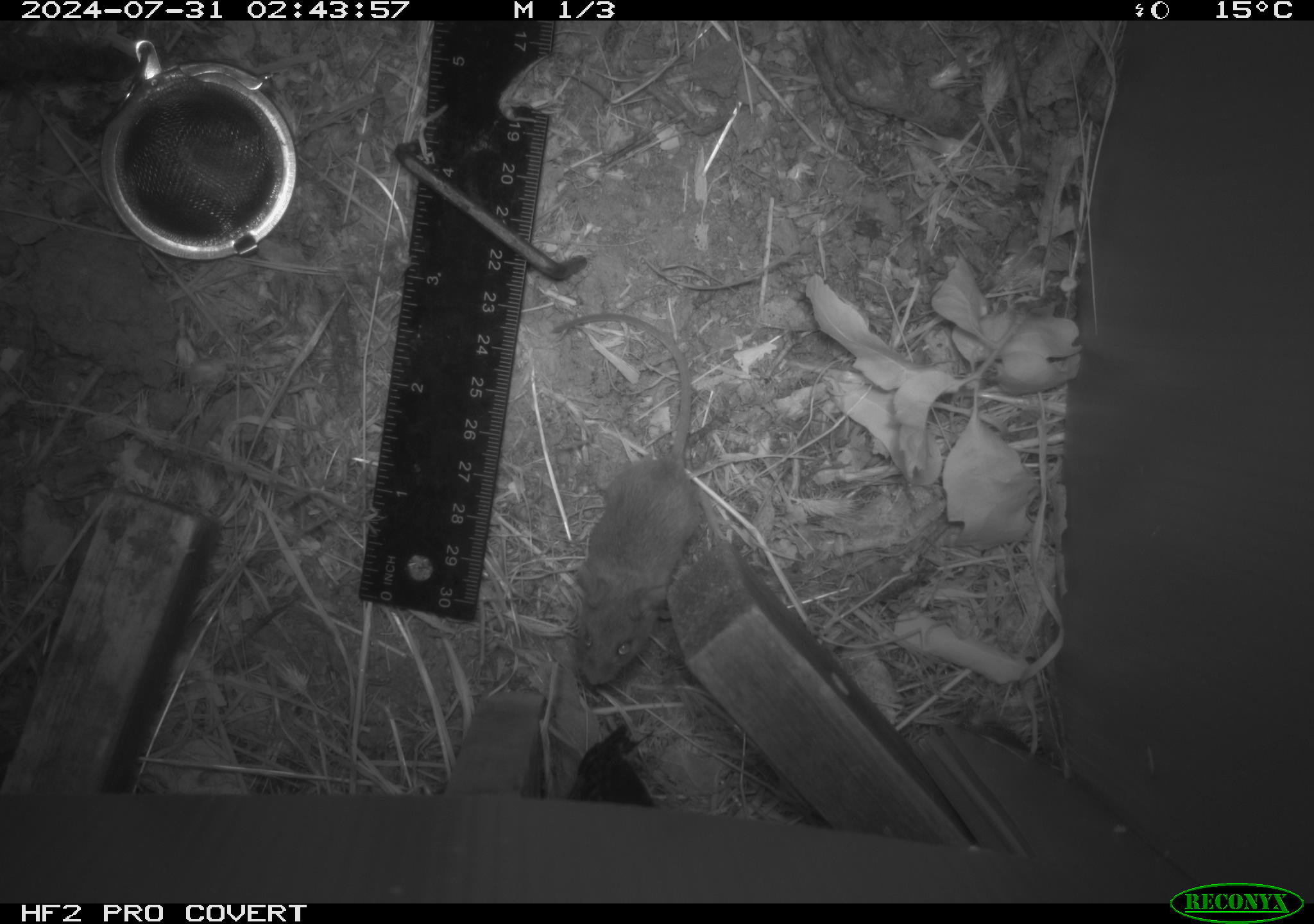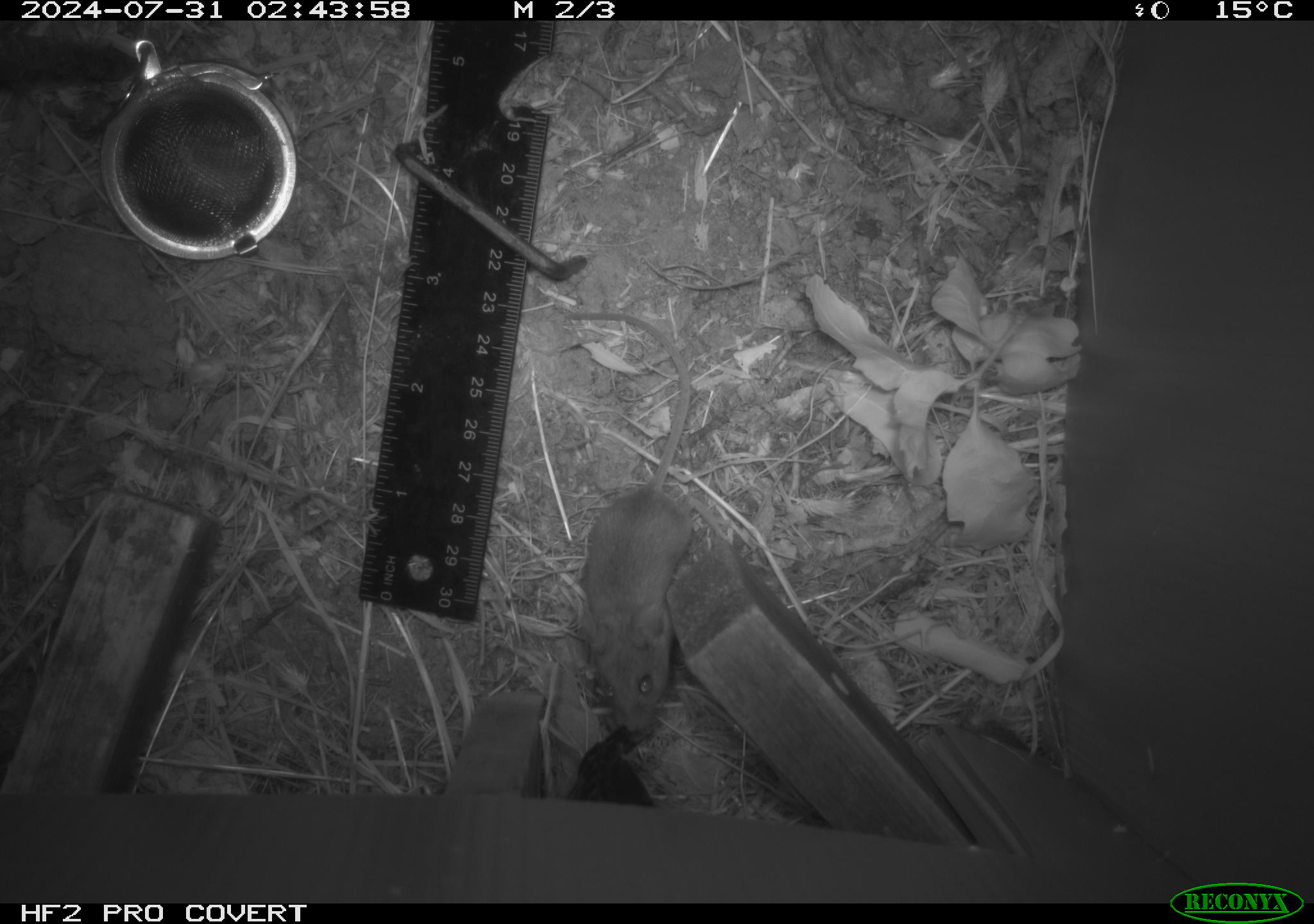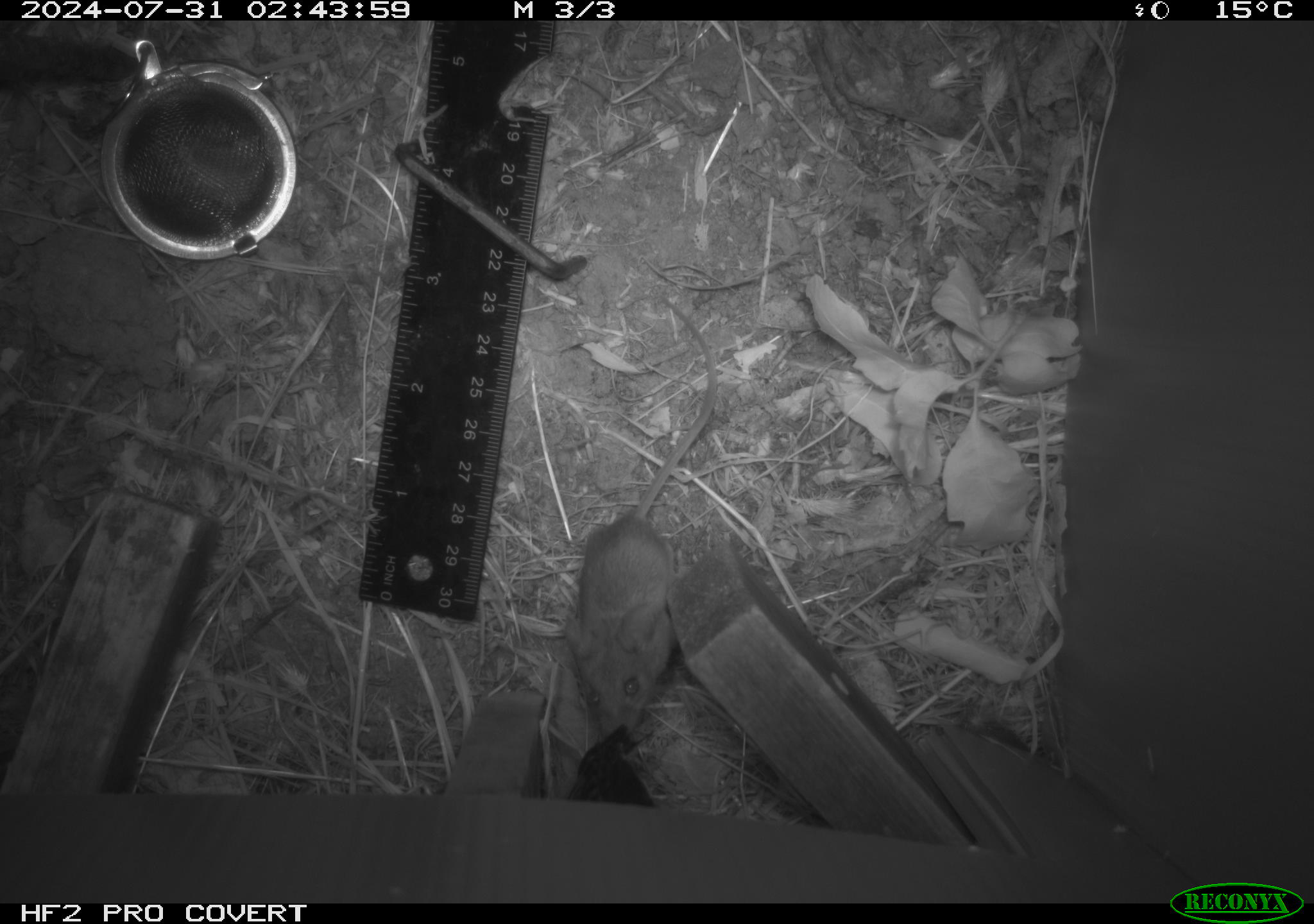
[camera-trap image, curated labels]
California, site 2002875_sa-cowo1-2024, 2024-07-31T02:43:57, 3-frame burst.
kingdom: Animalia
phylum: Chordata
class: Mammalia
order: Rodentia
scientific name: Rodentia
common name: mouse species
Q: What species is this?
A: Mouse species (Rodentia).